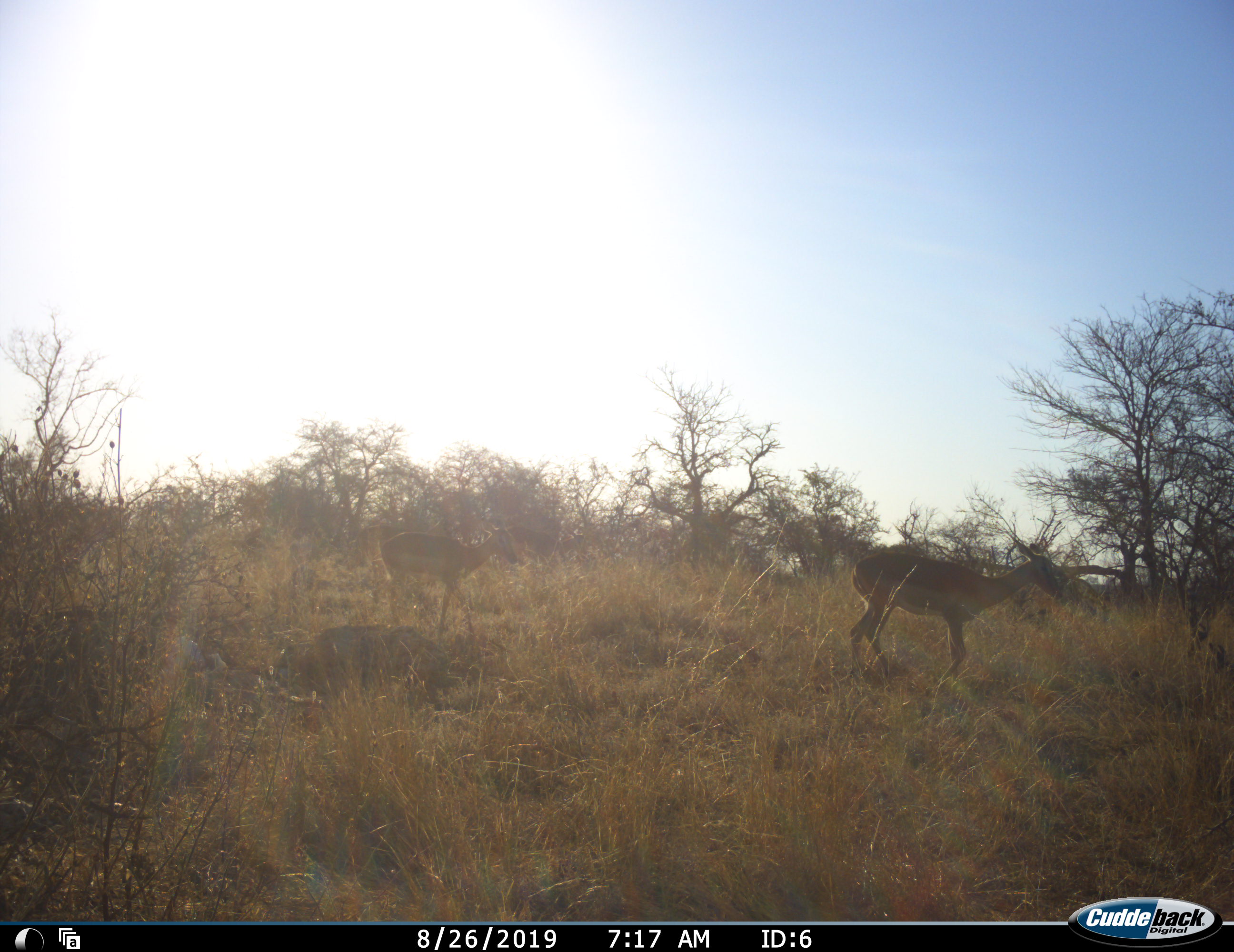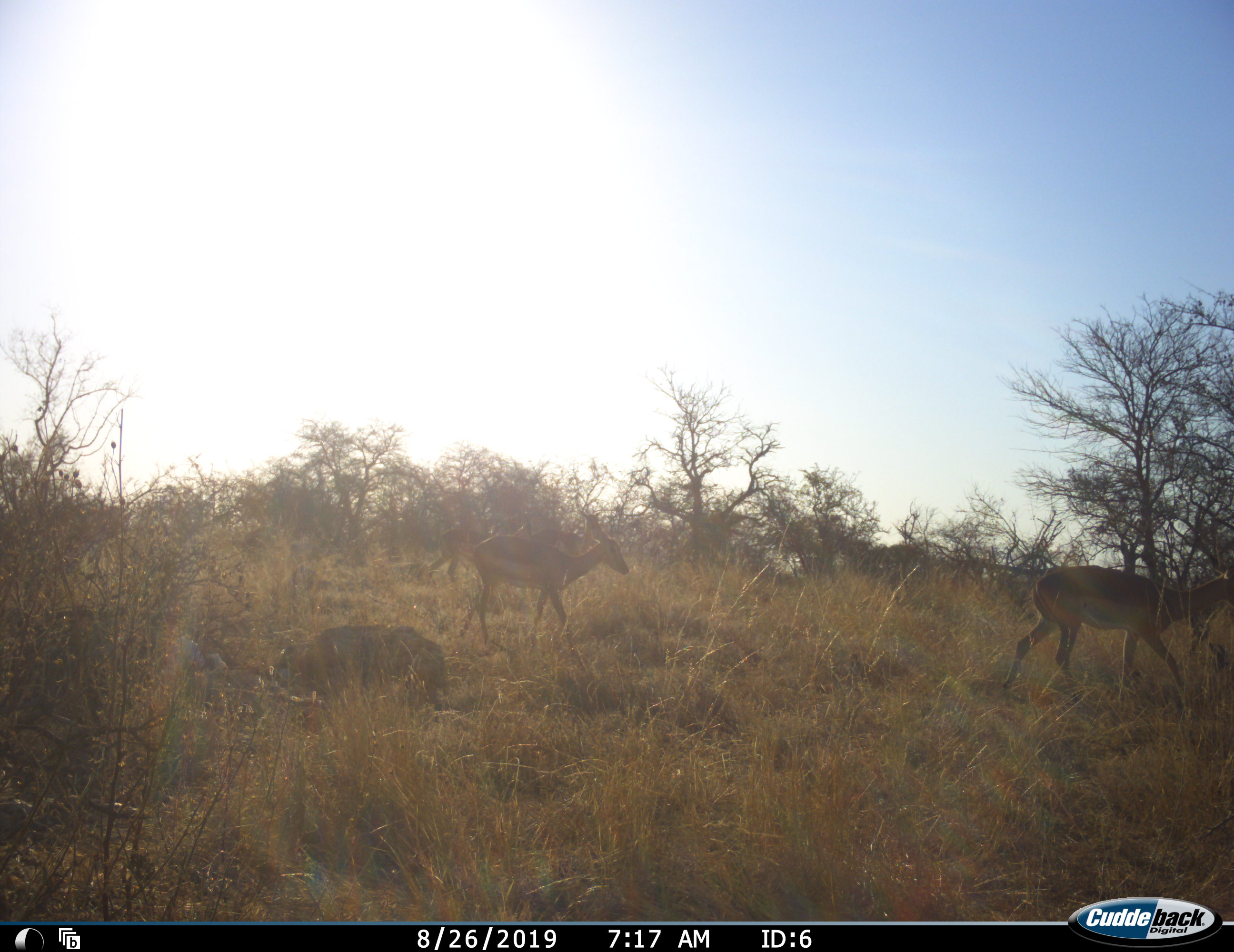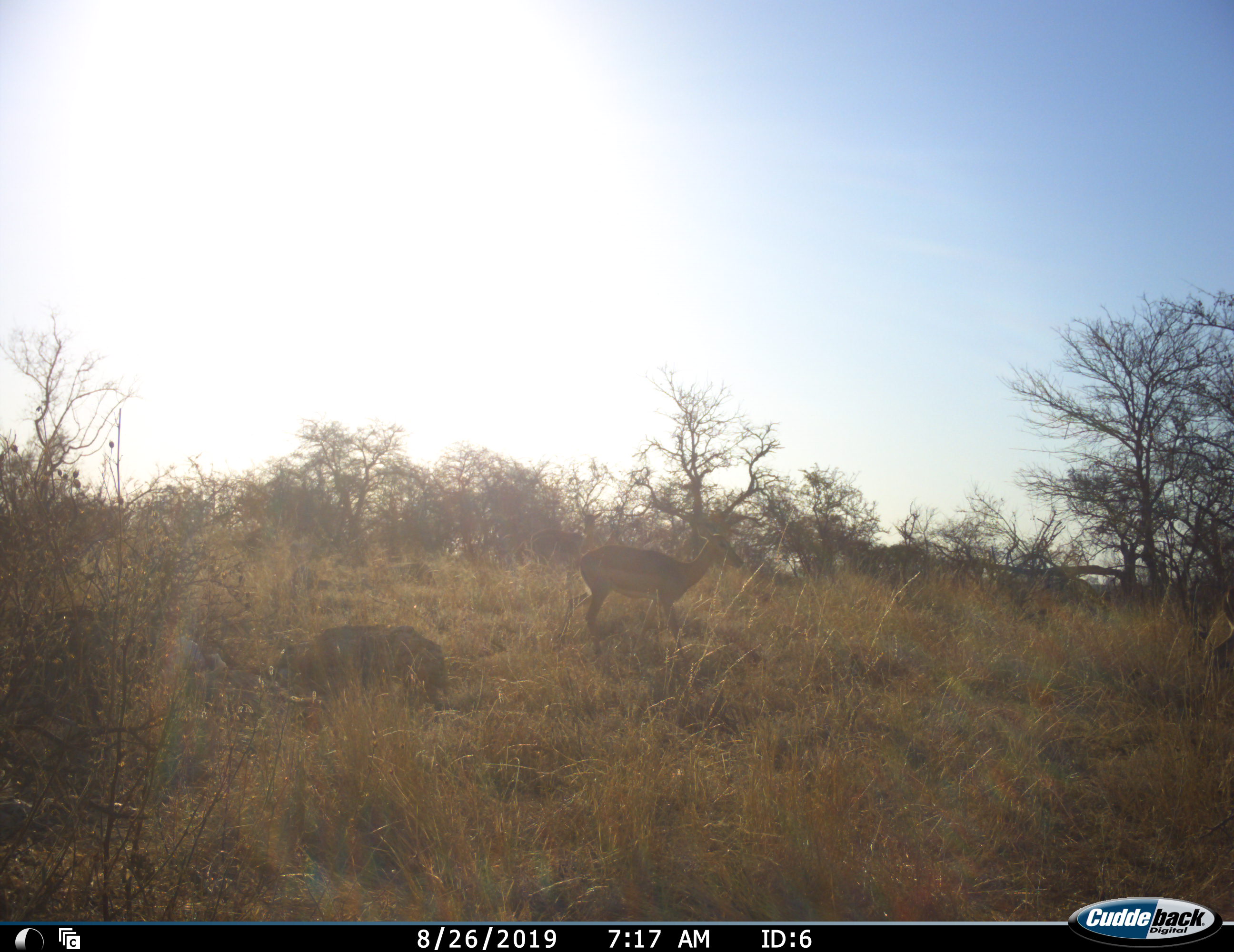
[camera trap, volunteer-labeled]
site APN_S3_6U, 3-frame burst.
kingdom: Animalia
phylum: Chordata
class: Mammalia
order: Artiodactyla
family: Bovidae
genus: Aepyceros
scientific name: Aepyceros melampus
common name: impala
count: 2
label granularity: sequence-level